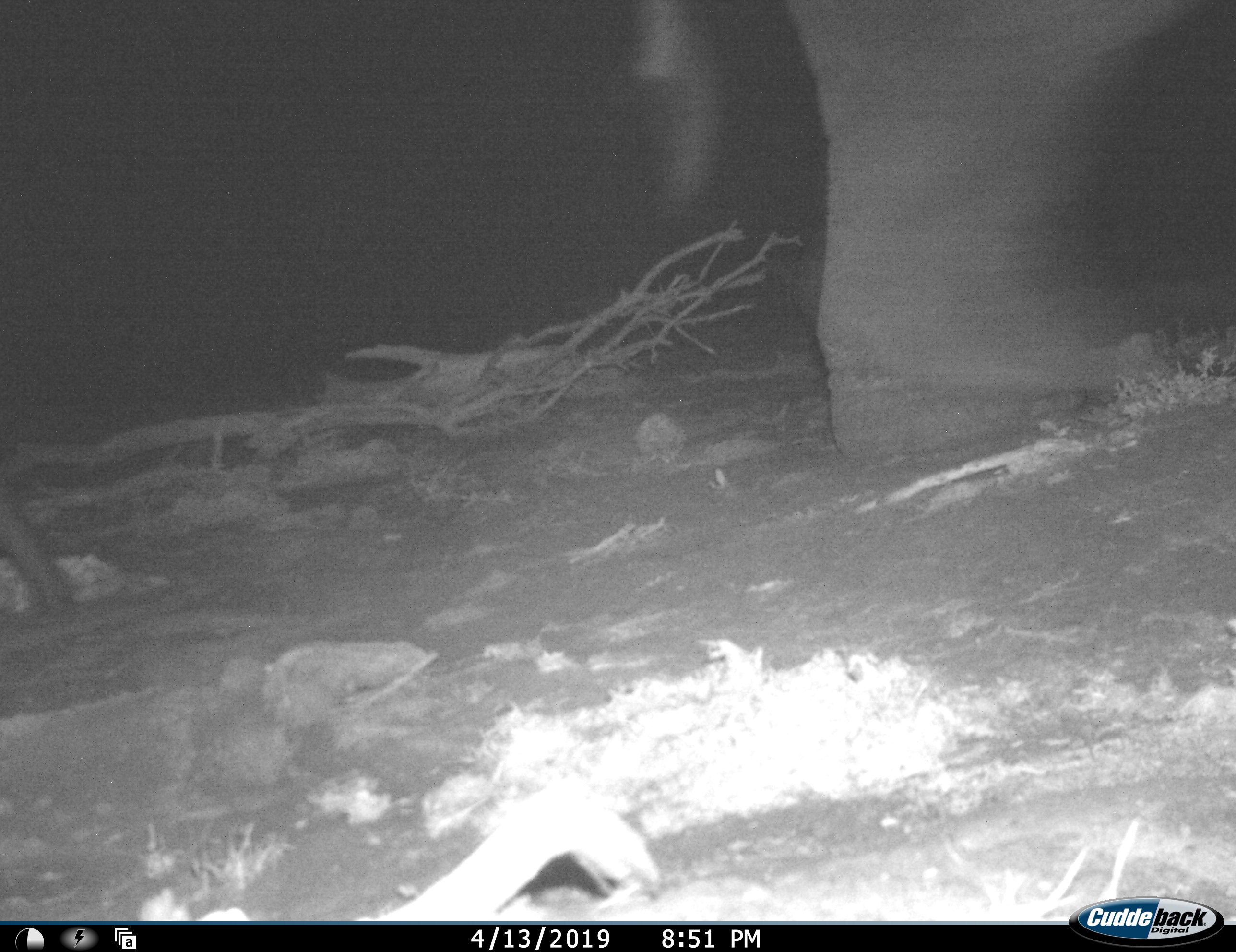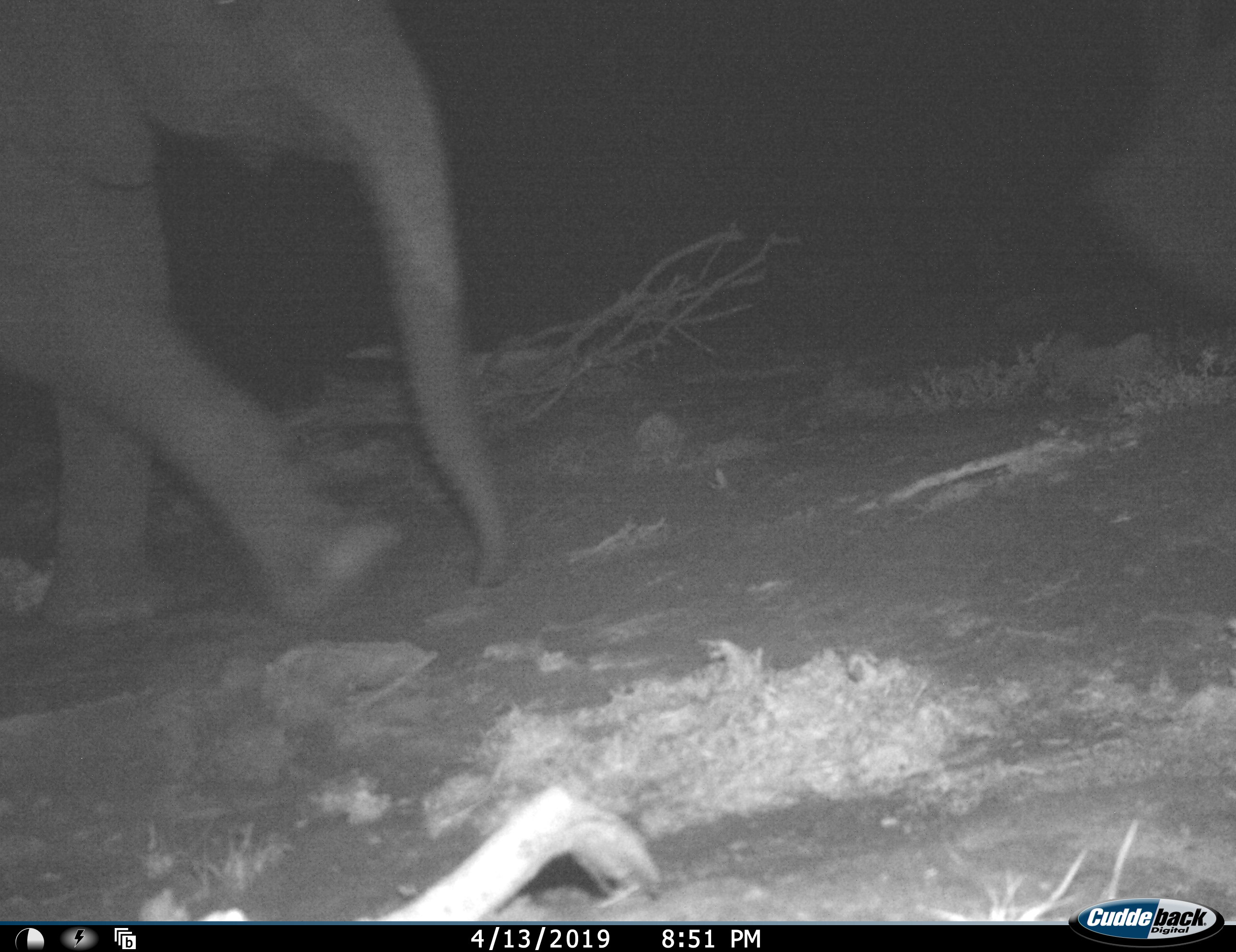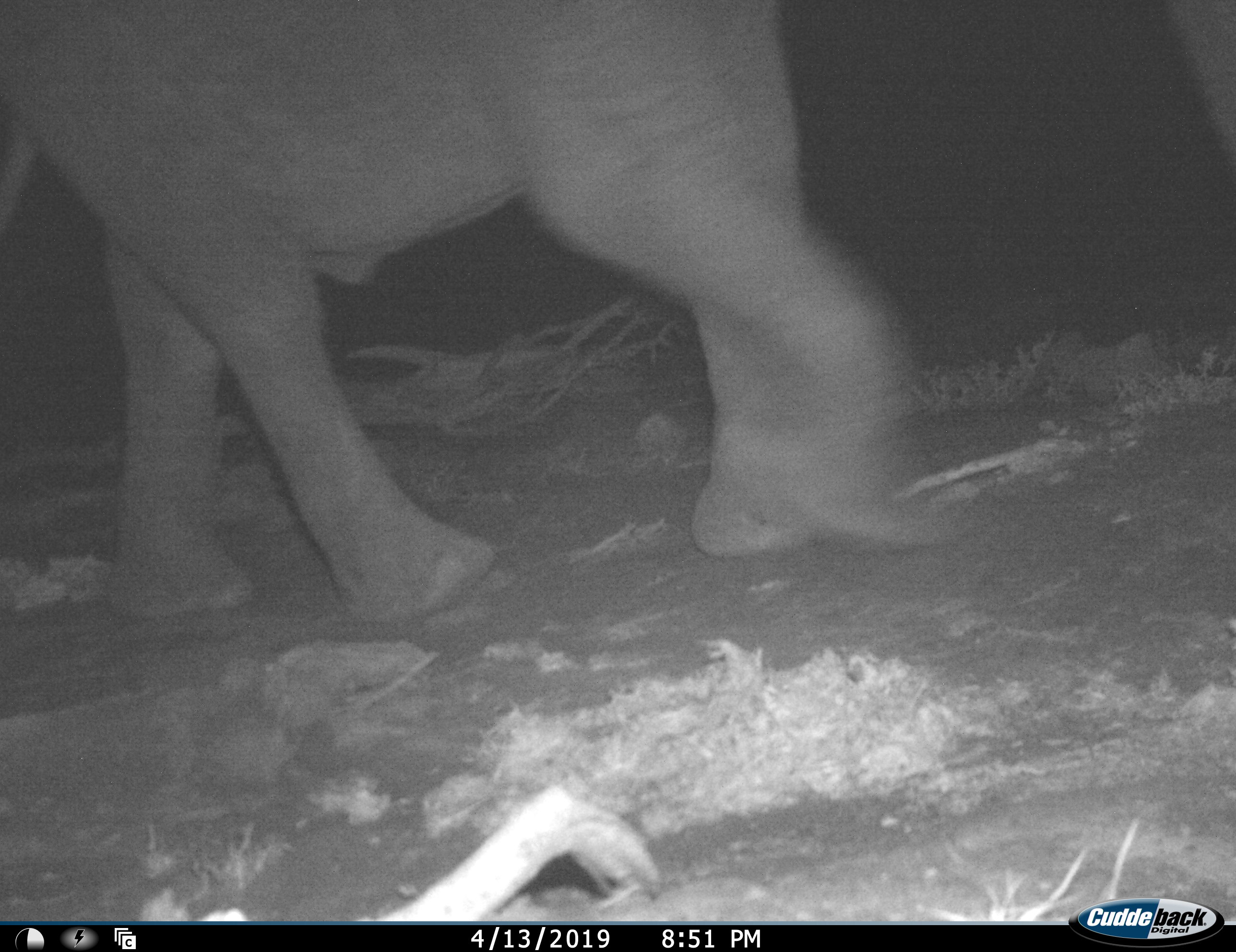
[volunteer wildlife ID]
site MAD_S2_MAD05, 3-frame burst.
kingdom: Animalia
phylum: Chordata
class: Mammalia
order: Proboscidea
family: Elephantidae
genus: Loxodonta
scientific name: Loxodonta africana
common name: african bush elephant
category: elephant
Elephant (african bush elephant) (Loxodonta africana), count 2. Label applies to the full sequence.